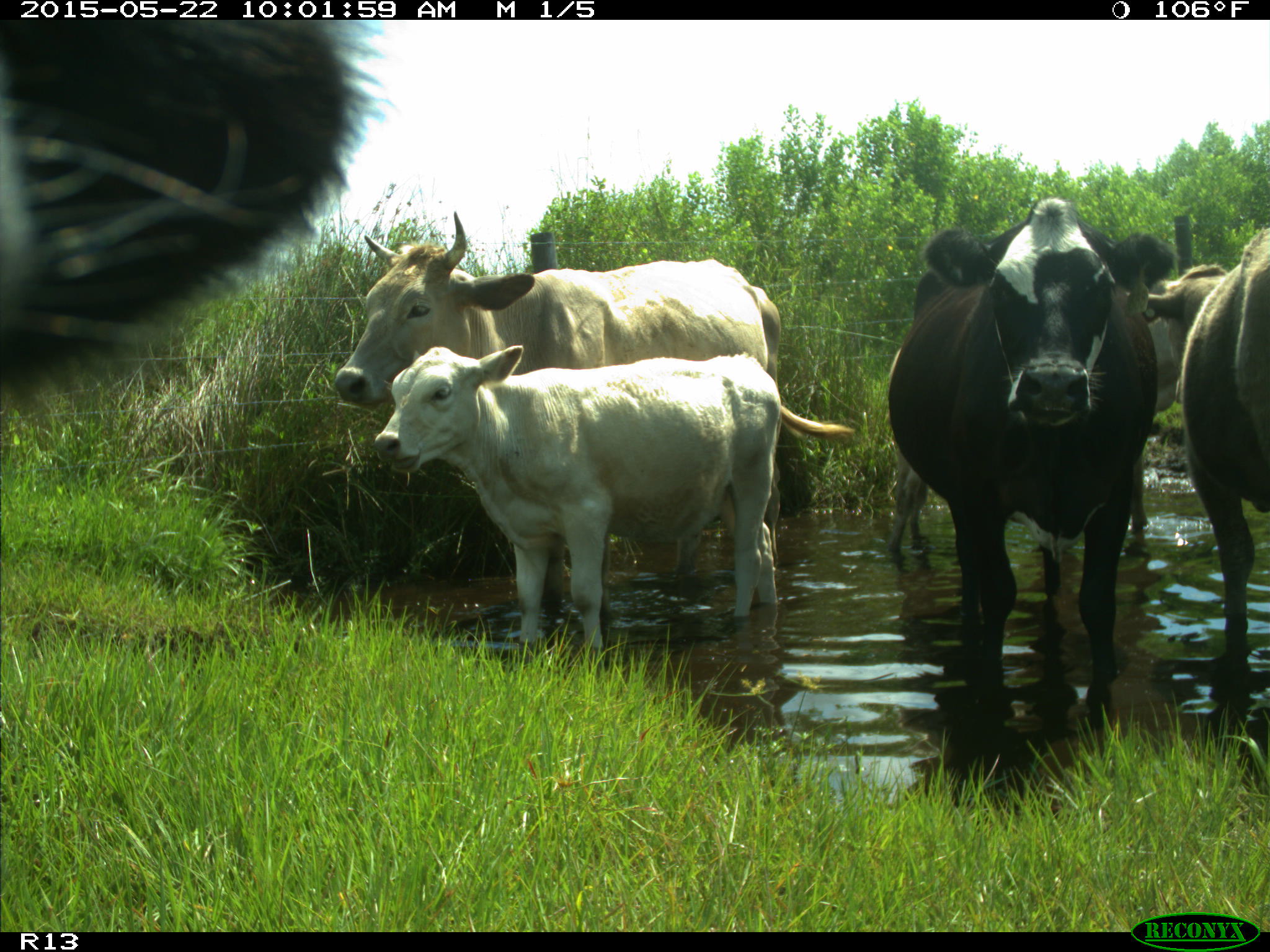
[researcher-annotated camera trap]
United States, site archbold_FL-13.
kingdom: Animalia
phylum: Chordata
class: Mammalia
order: Artiodactyla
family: Bovidae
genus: Bos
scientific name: Bos taurus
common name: domestic cow